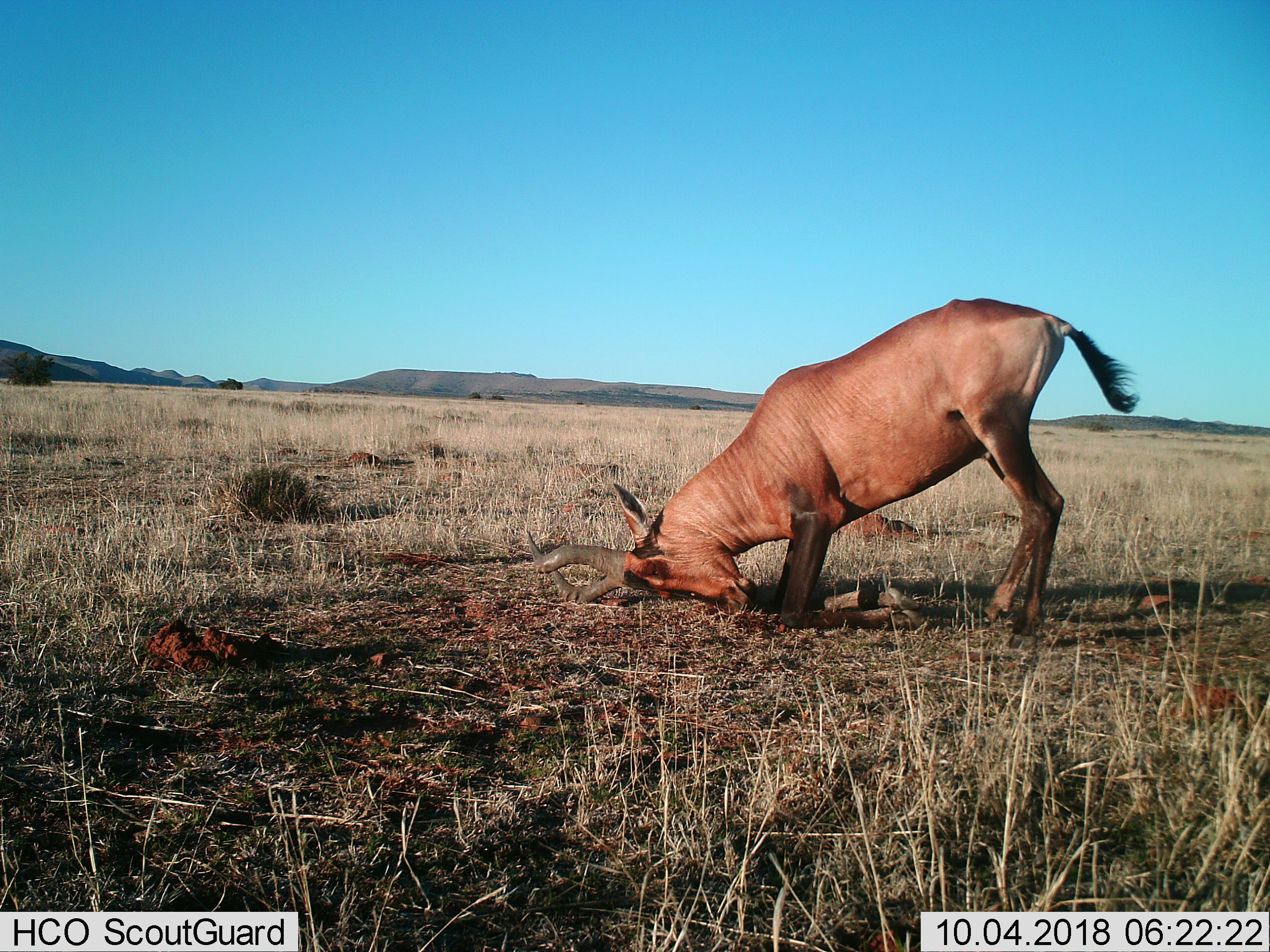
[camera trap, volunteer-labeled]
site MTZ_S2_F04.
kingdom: Animalia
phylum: Chordata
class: Mammalia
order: Artiodactyla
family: Bovidae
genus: Alcelaphus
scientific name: Alcelaphus buselaphus caama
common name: red hartebeest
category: hartebeestred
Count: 1.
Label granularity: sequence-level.